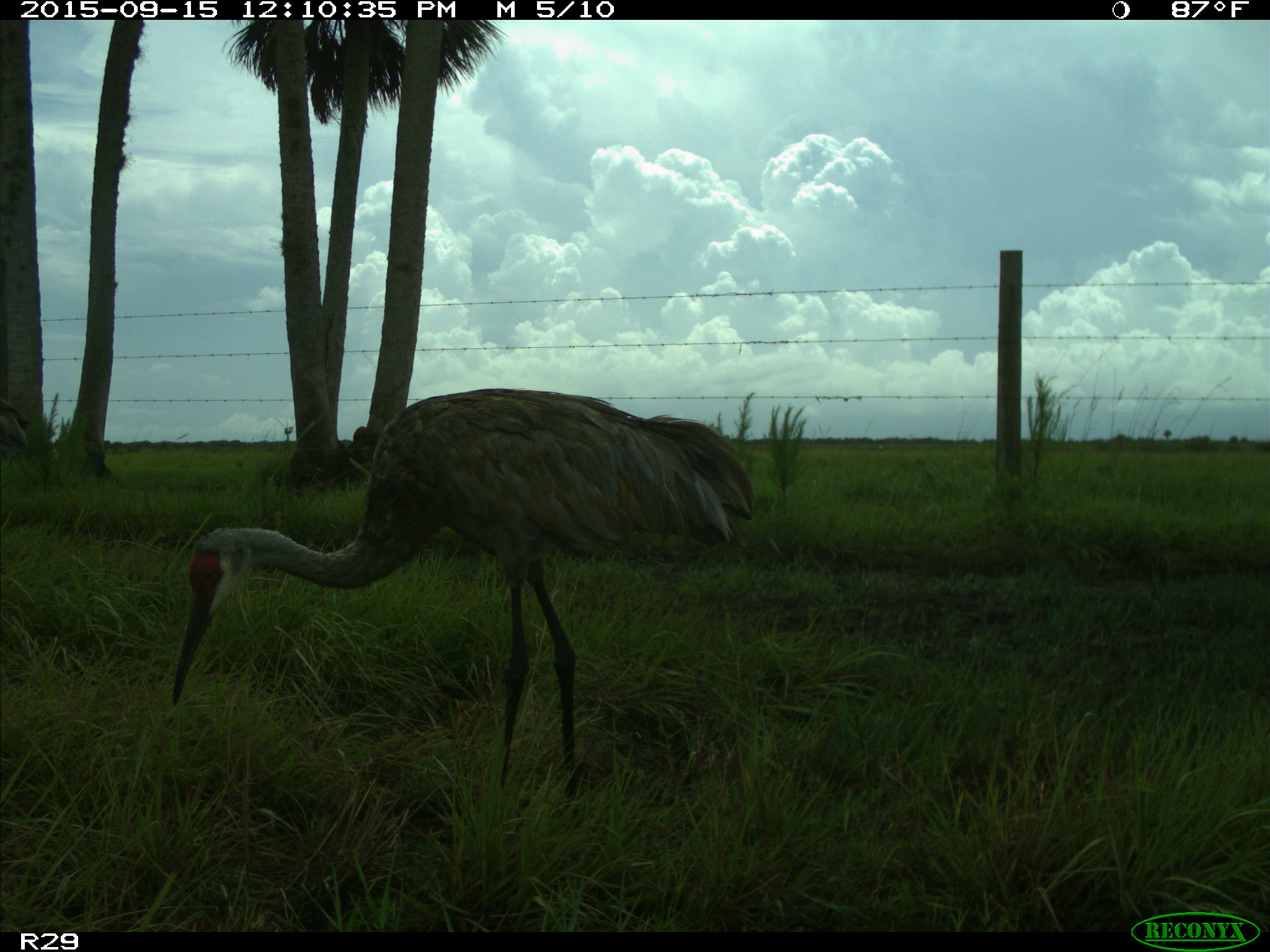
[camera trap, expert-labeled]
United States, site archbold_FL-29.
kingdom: Animalia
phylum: Chordata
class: Aves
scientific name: Aves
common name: birds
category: unidentified bird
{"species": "unidentified bird (birds) (Aves)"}